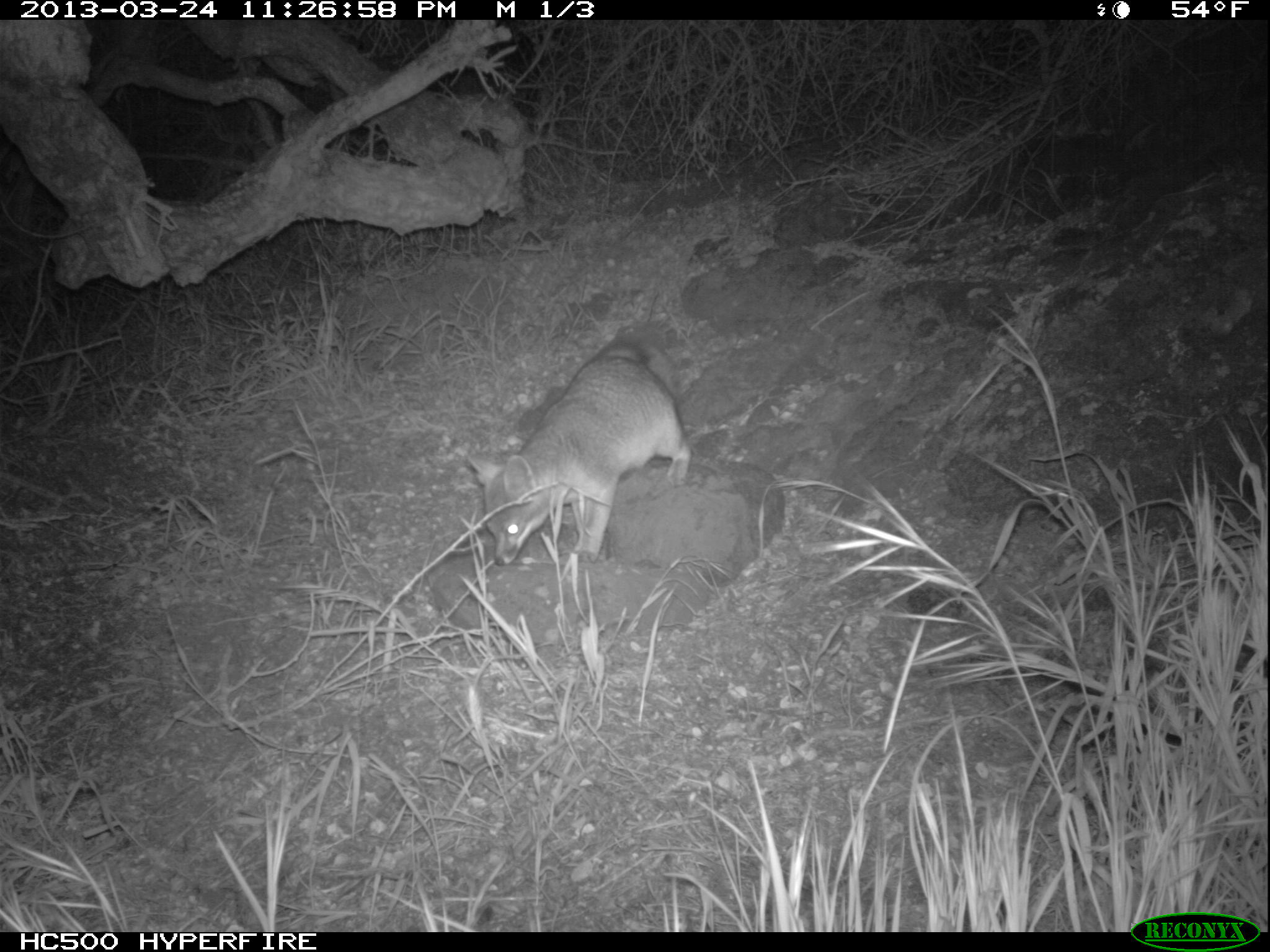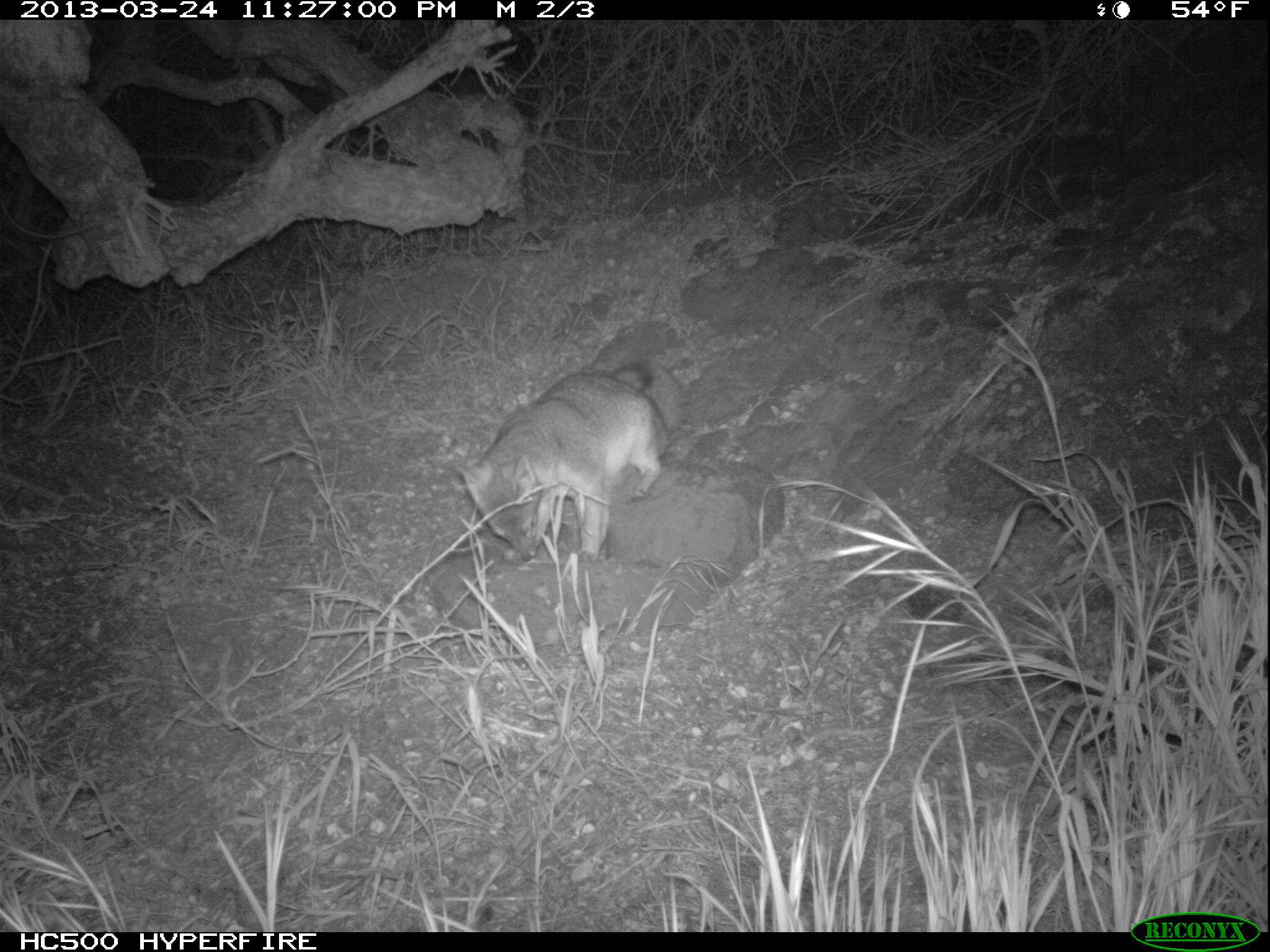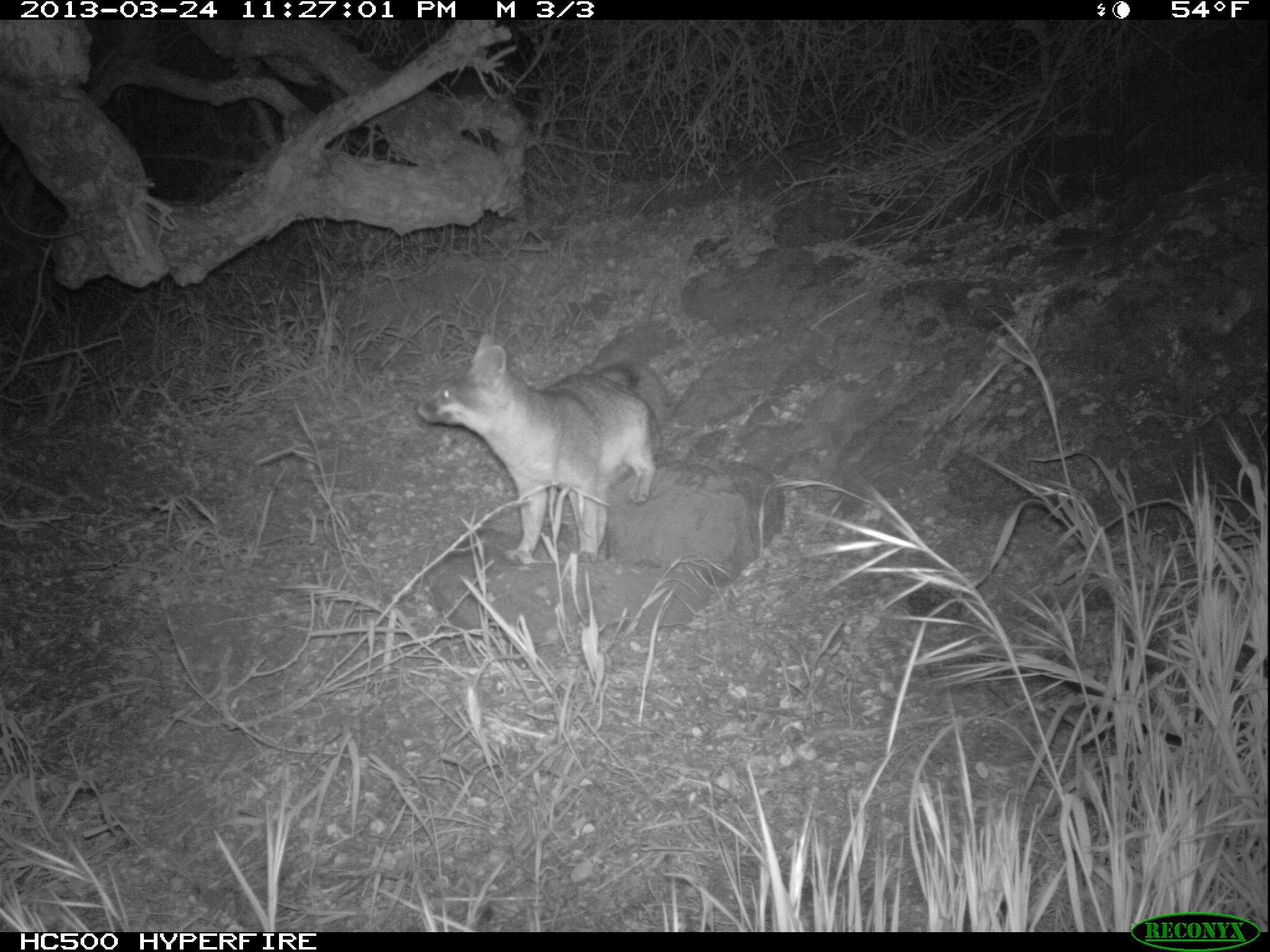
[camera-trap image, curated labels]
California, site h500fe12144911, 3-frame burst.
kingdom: Animalia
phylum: Chordata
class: Mammalia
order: Carnivora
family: Canidae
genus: Urocyon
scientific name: Urocyon littoralis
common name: island fox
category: fox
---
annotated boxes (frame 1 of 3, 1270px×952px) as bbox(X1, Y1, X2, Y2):
fox: bbox(468, 322, 692, 565)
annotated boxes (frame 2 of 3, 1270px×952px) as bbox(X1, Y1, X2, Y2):
fox: bbox(453, 363, 667, 562)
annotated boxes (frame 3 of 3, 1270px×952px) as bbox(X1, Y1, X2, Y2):
fox: bbox(413, 334, 659, 566)